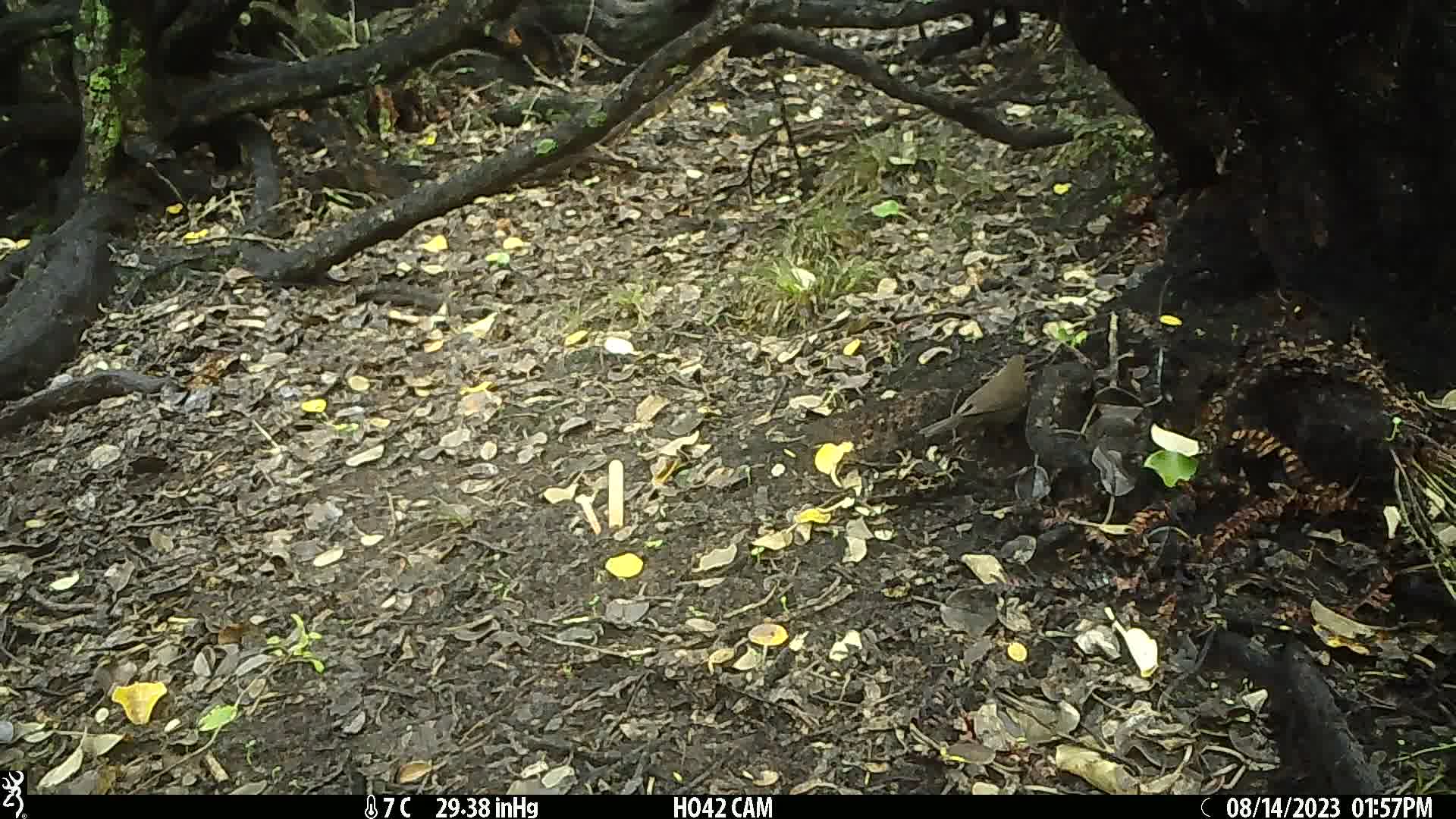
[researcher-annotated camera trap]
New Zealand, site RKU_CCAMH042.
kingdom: Animalia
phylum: Chordata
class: Aves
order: Passeriformes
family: Turdidae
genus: Turdus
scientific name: Turdus merula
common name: eurasian blackbird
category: blackbird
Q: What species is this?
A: Blackbird (eurasian blackbird) (Turdus merula).